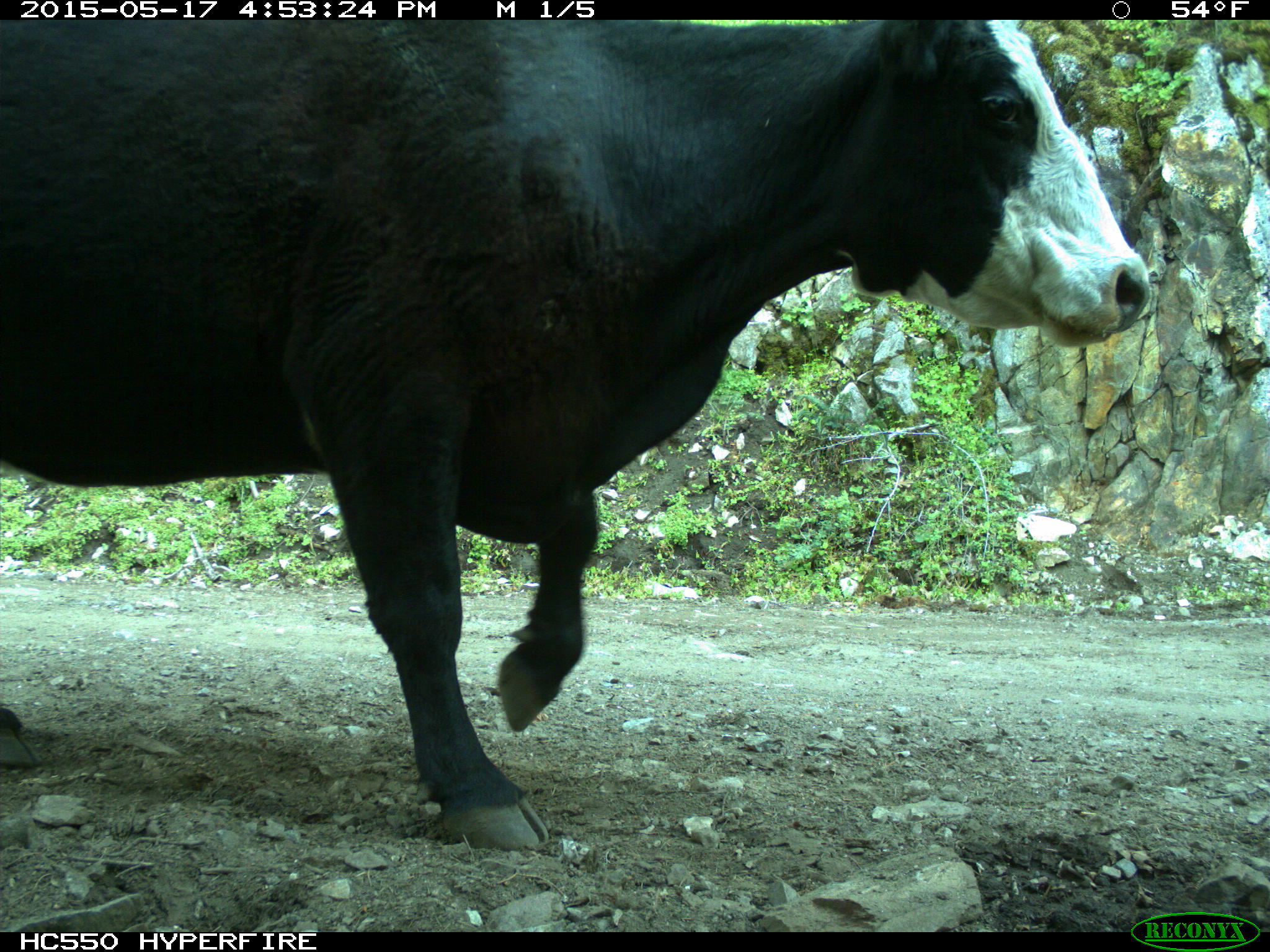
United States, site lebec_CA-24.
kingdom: Animalia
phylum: Chordata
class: Mammalia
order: Artiodactyla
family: Bovidae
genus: Bos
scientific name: Bos taurus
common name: domestic cow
Bos taurus (domestic cow).